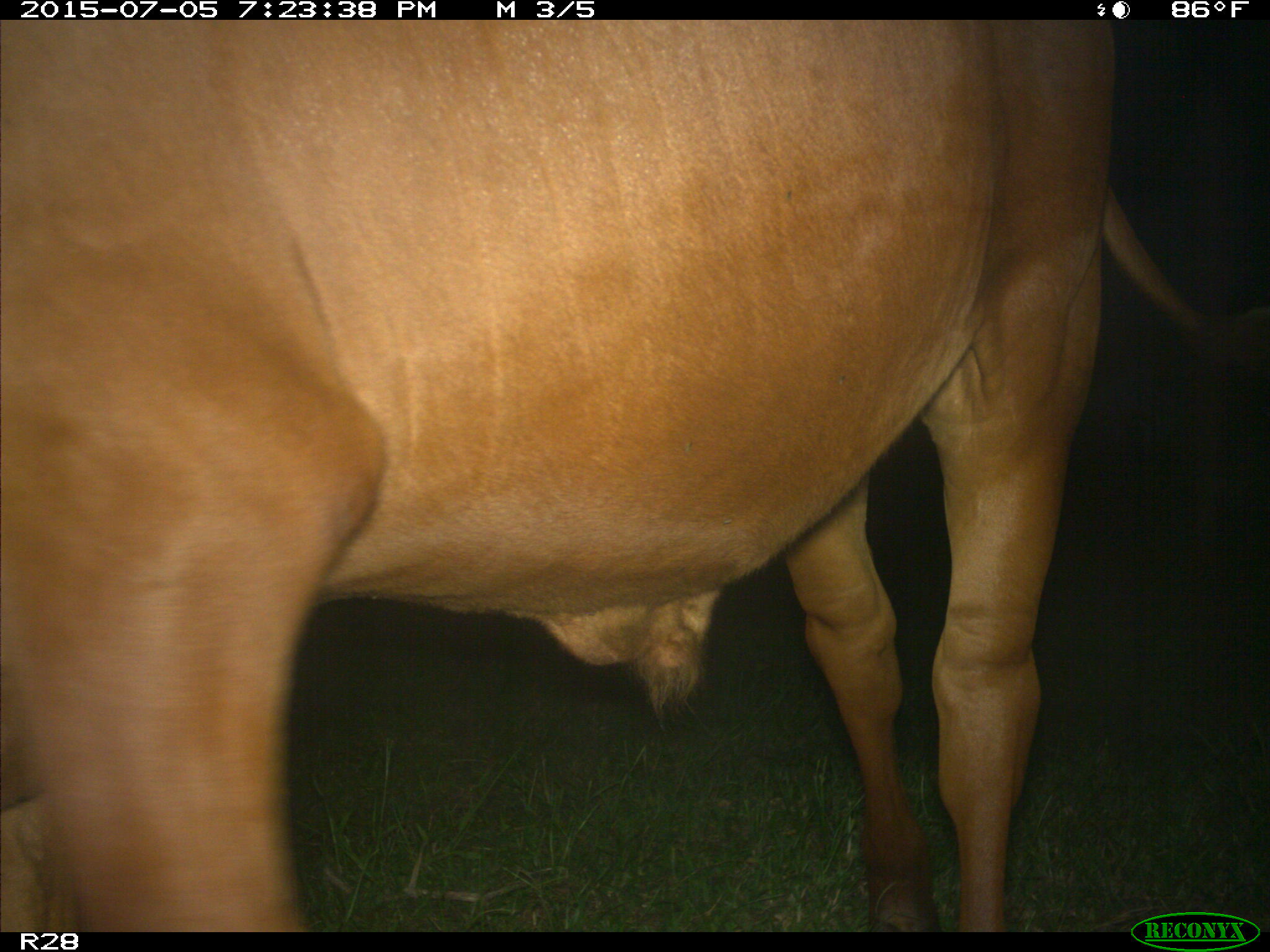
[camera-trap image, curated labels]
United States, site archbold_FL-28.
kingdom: Animalia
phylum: Chordata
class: Mammalia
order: Artiodactyla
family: Bovidae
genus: Bos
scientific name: Bos taurus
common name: domestic cow